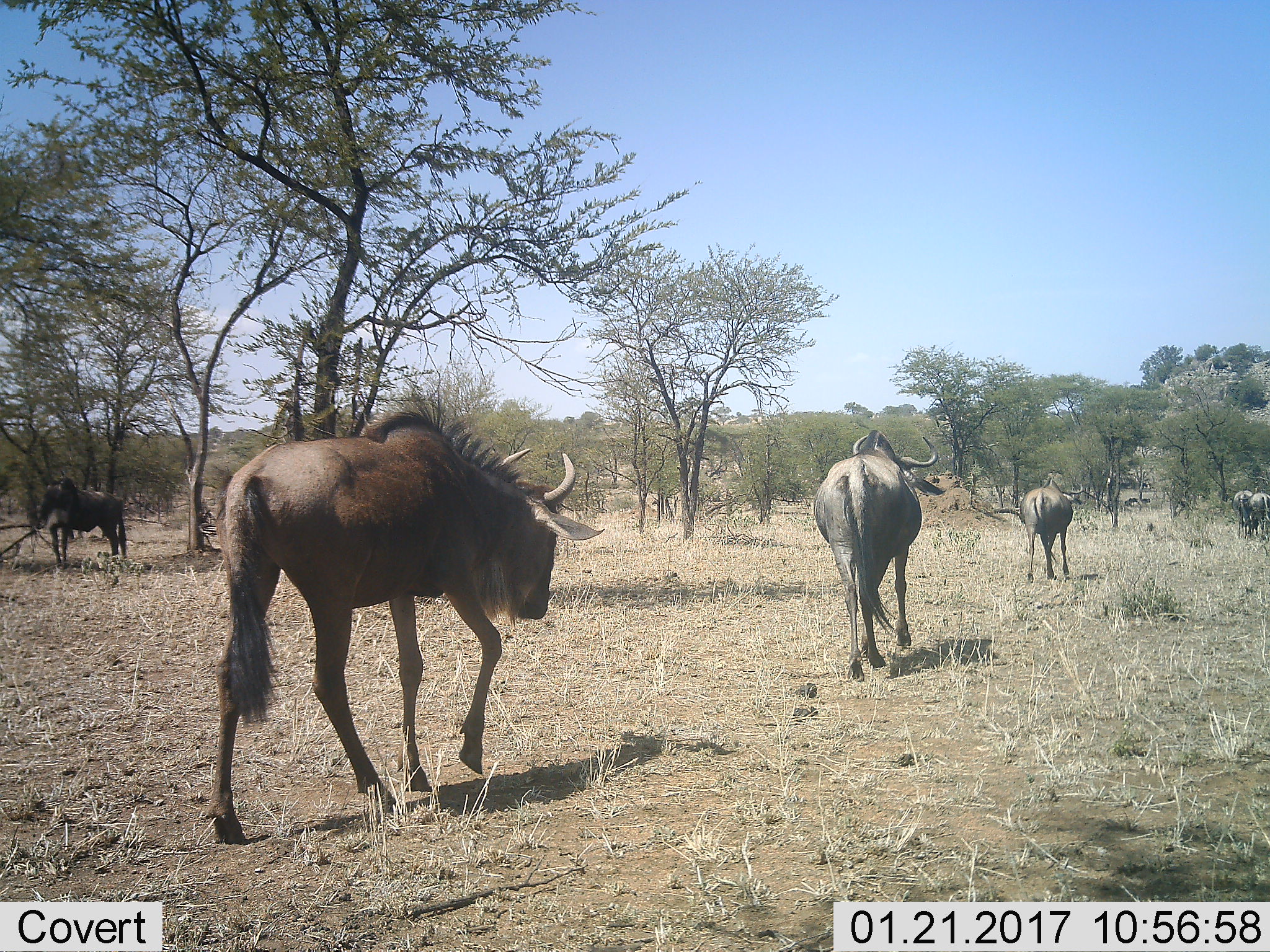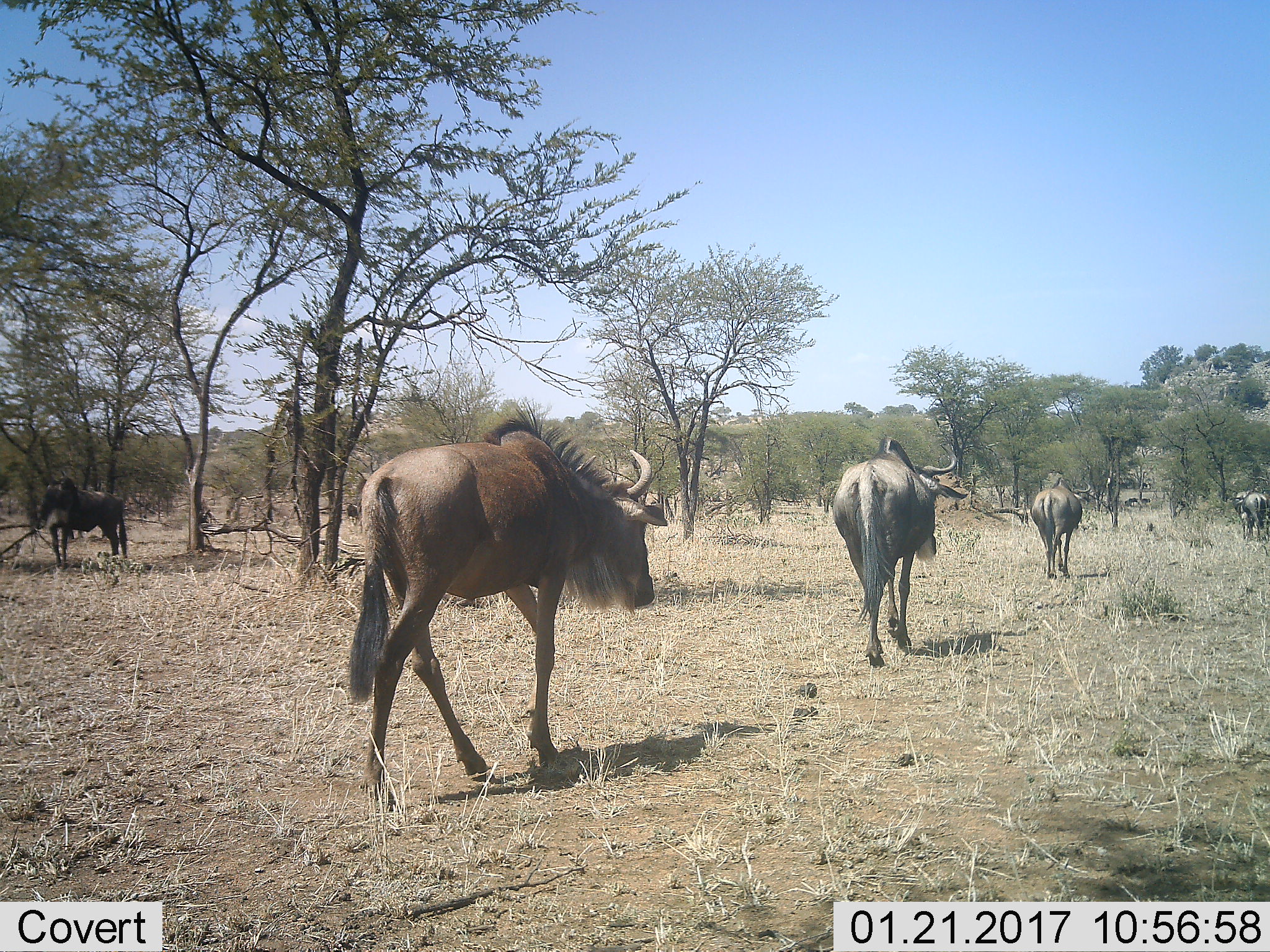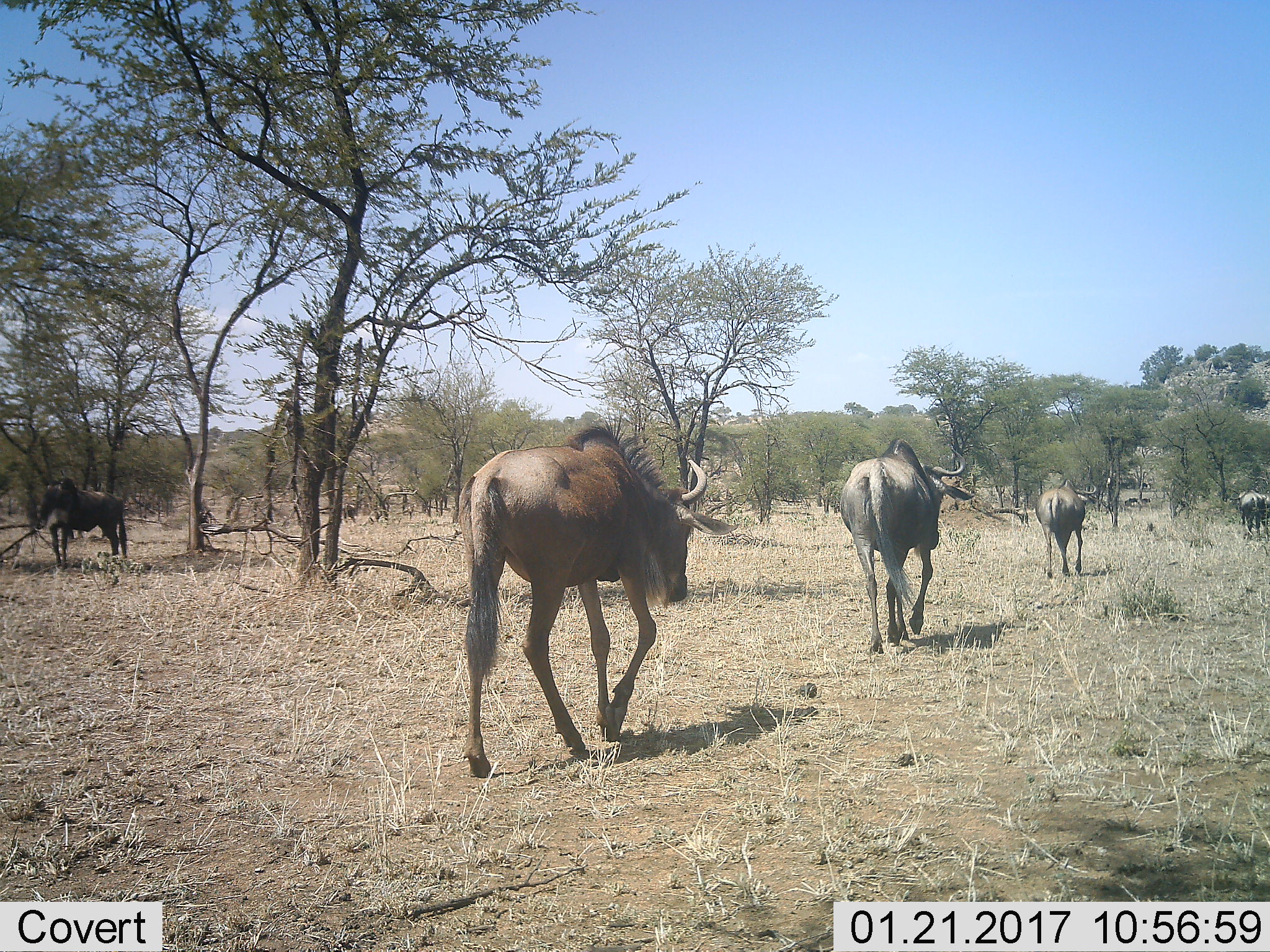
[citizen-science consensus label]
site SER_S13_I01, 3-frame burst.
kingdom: Animalia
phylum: Chordata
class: Mammalia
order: Artiodactyla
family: Bovidae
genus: Connochaetes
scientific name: Connochaetes taurinus taurinus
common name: blue wildebeest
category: wildebeestblue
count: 6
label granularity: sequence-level